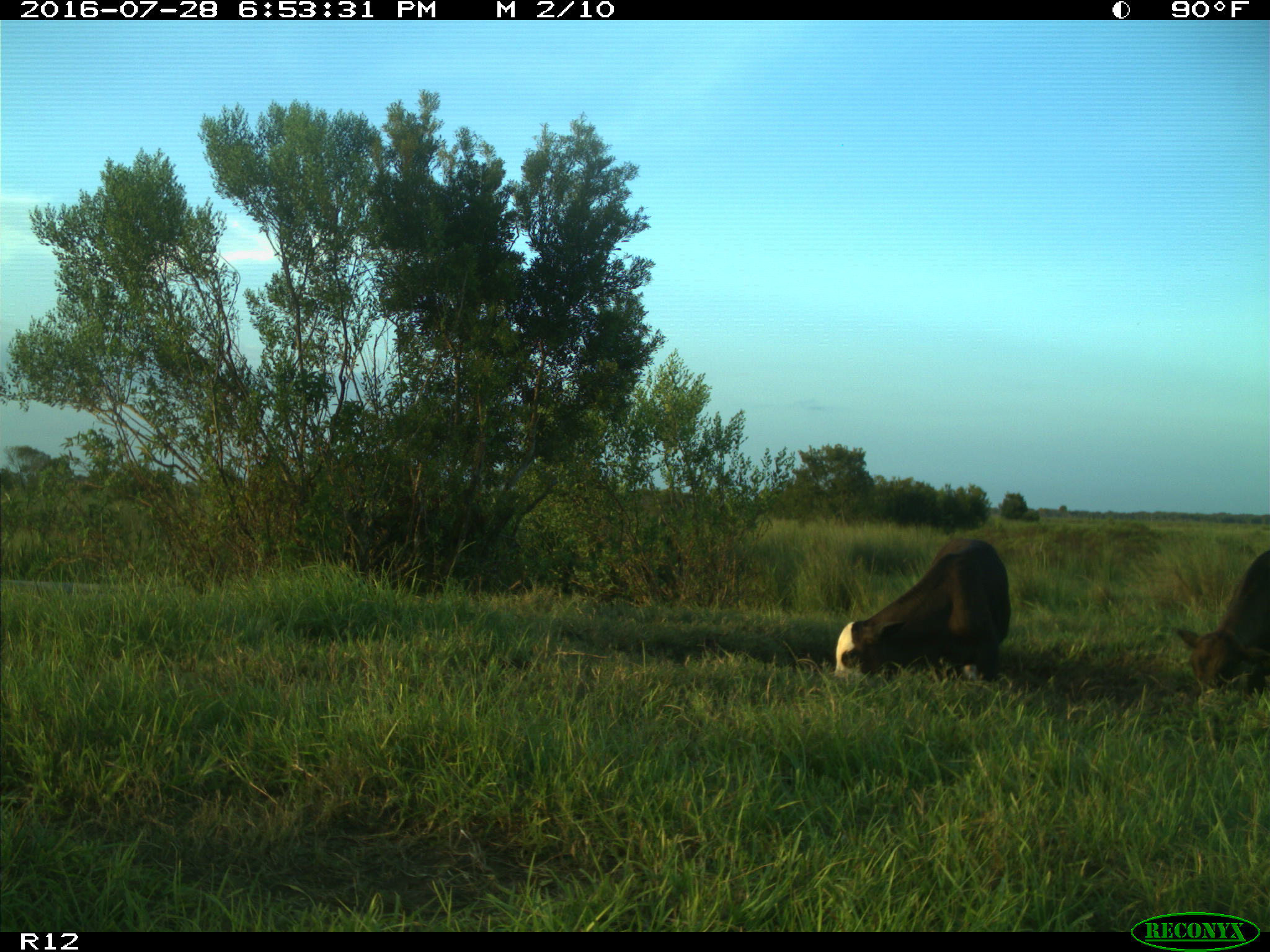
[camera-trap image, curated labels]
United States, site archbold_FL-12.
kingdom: Animalia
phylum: Chordata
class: Mammalia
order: Artiodactyla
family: Bovidae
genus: Bos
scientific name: Bos taurus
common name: domestic cow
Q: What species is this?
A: Bos taurus (domestic cow).